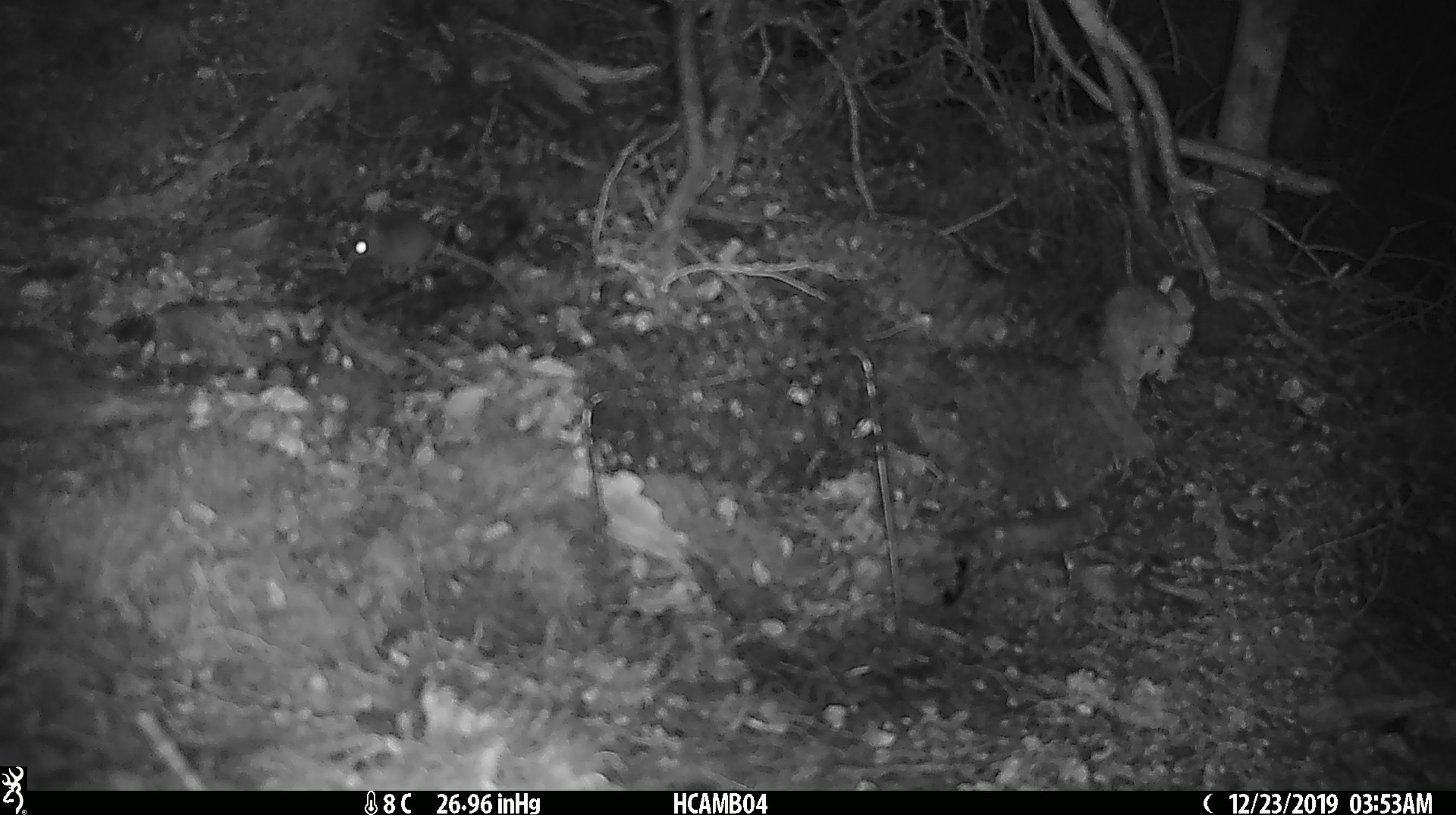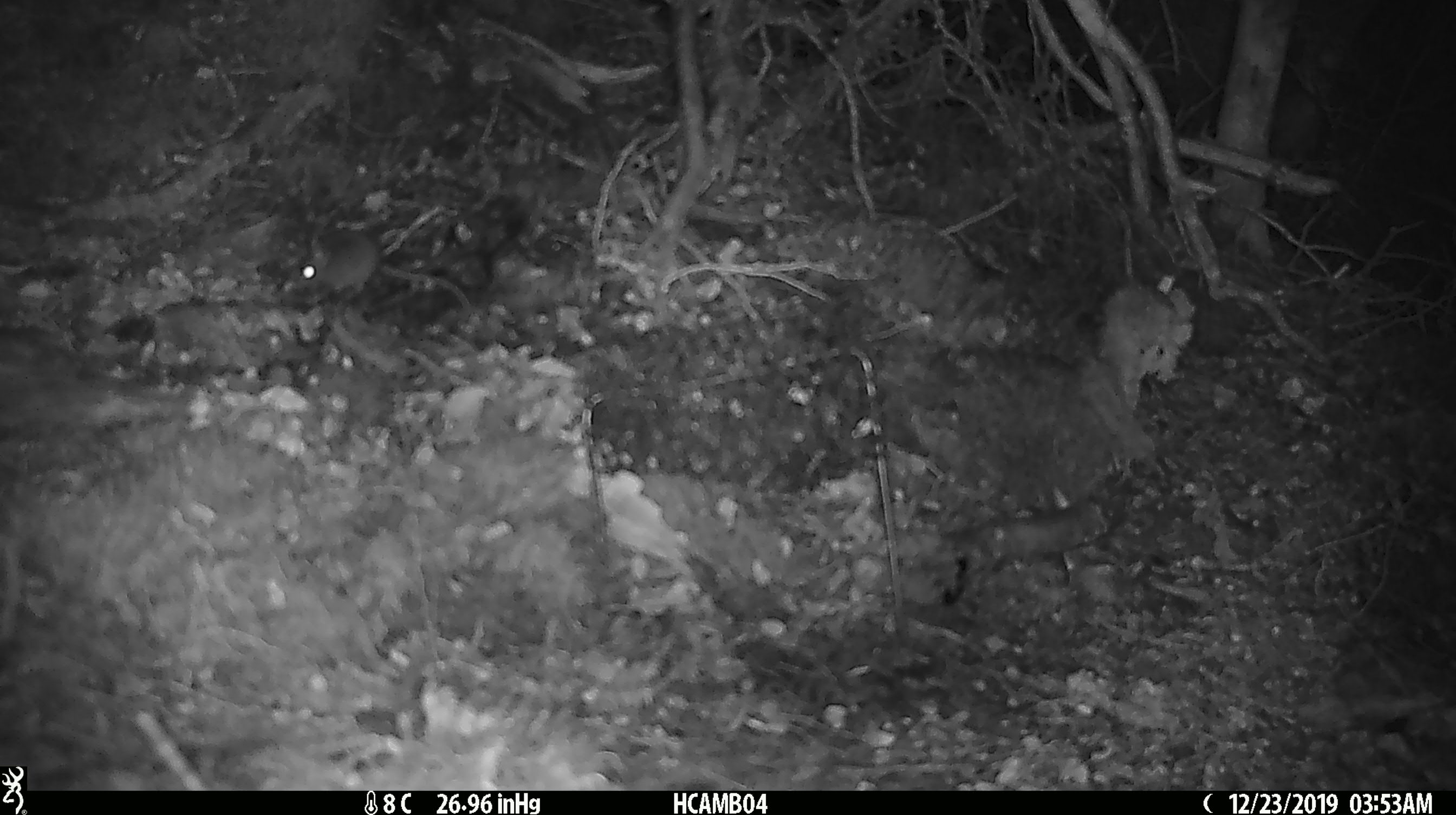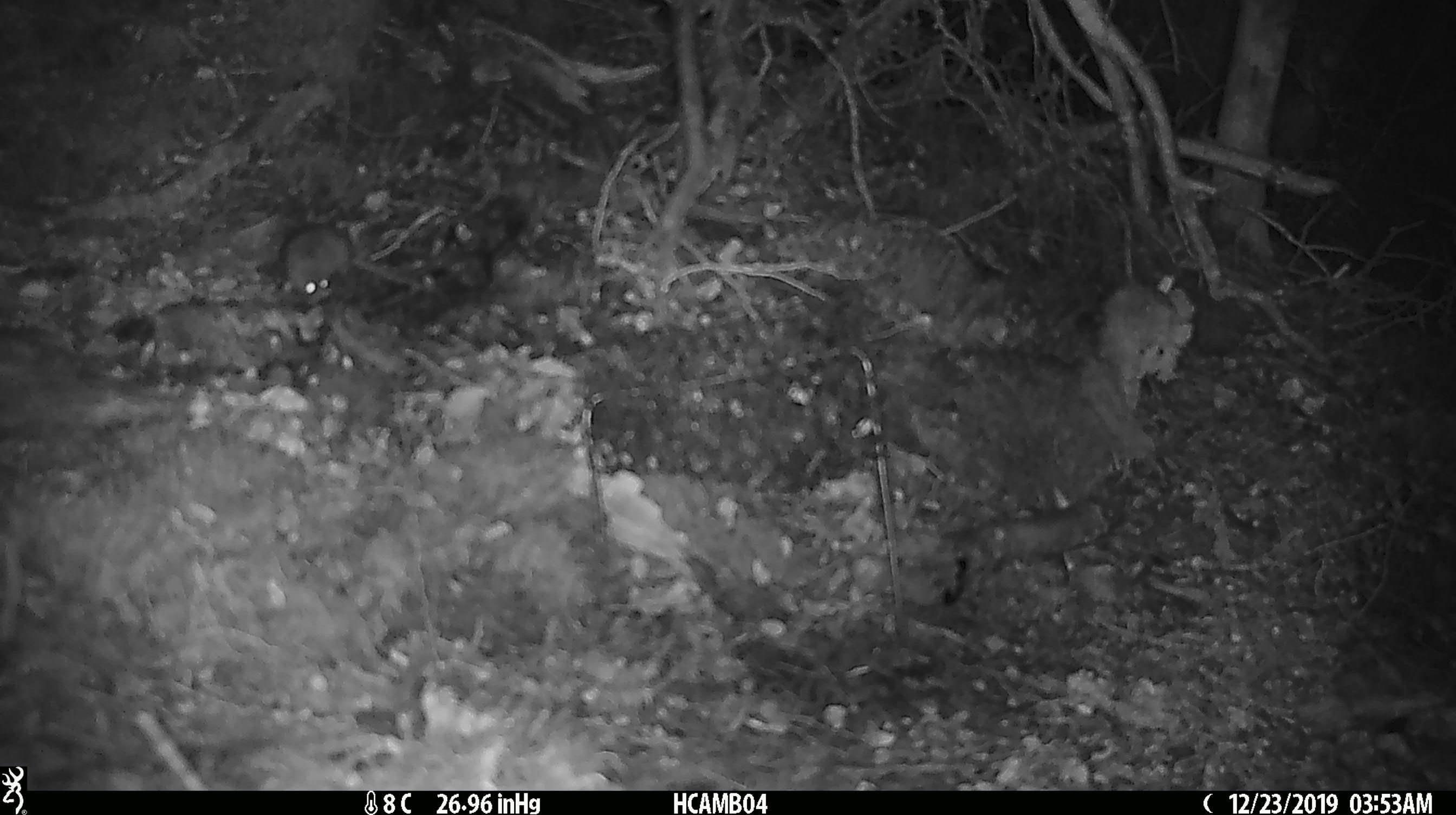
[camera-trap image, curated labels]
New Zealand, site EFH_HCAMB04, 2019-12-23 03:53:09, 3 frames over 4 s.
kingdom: Animalia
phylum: Chordata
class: Mammalia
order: Rodentia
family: Muridae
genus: Mus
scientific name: Mus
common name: mouse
Mouse (Mus).